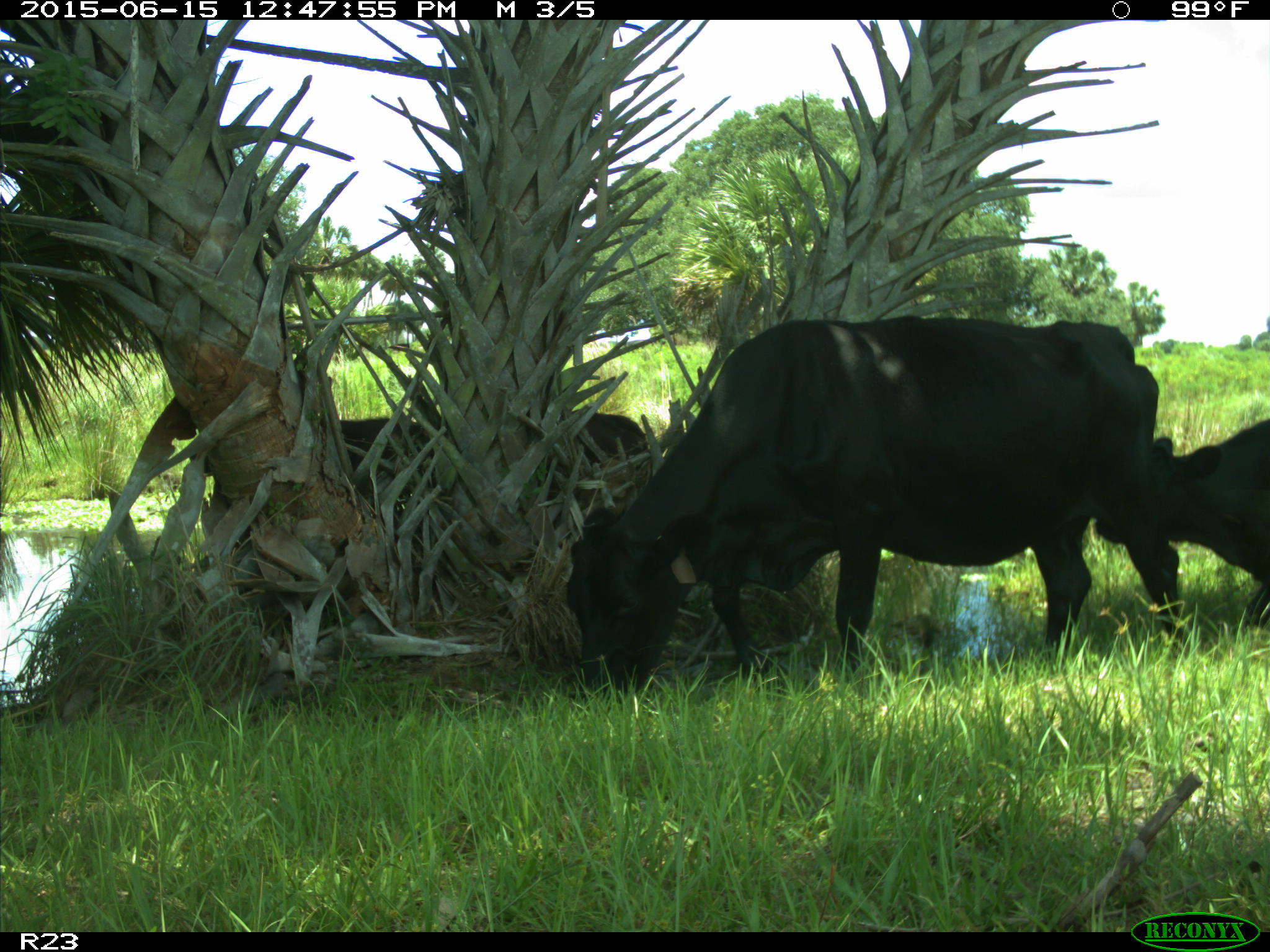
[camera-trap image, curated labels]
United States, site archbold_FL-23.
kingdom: Animalia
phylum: Chordata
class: Mammalia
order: Artiodactyla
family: Bovidae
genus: Bos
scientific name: Bos taurus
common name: domestic cow